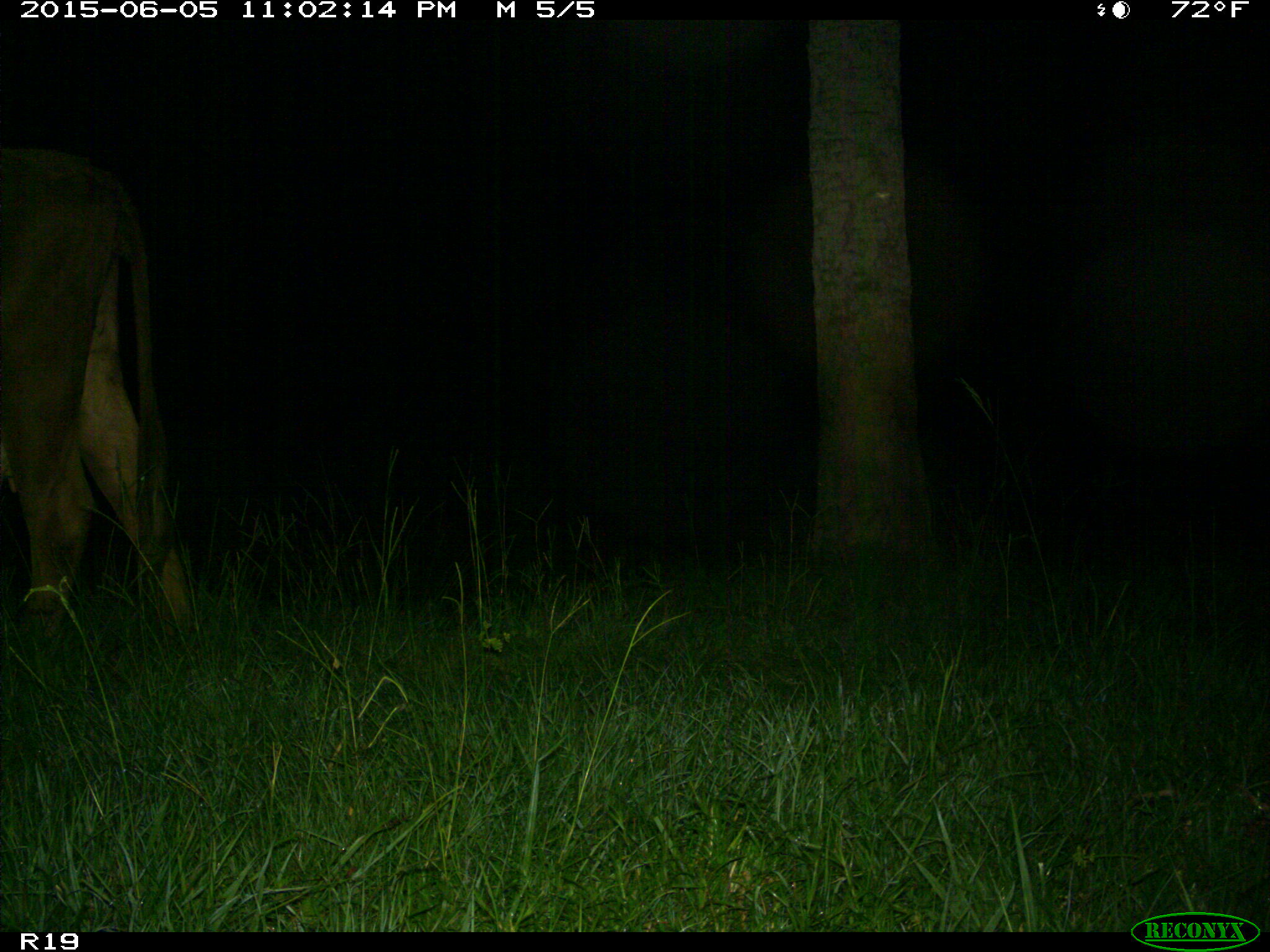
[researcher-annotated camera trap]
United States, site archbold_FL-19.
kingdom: Animalia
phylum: Chordata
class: Mammalia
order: Artiodactyla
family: Bovidae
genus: Bos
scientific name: Bos taurus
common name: domestic cow